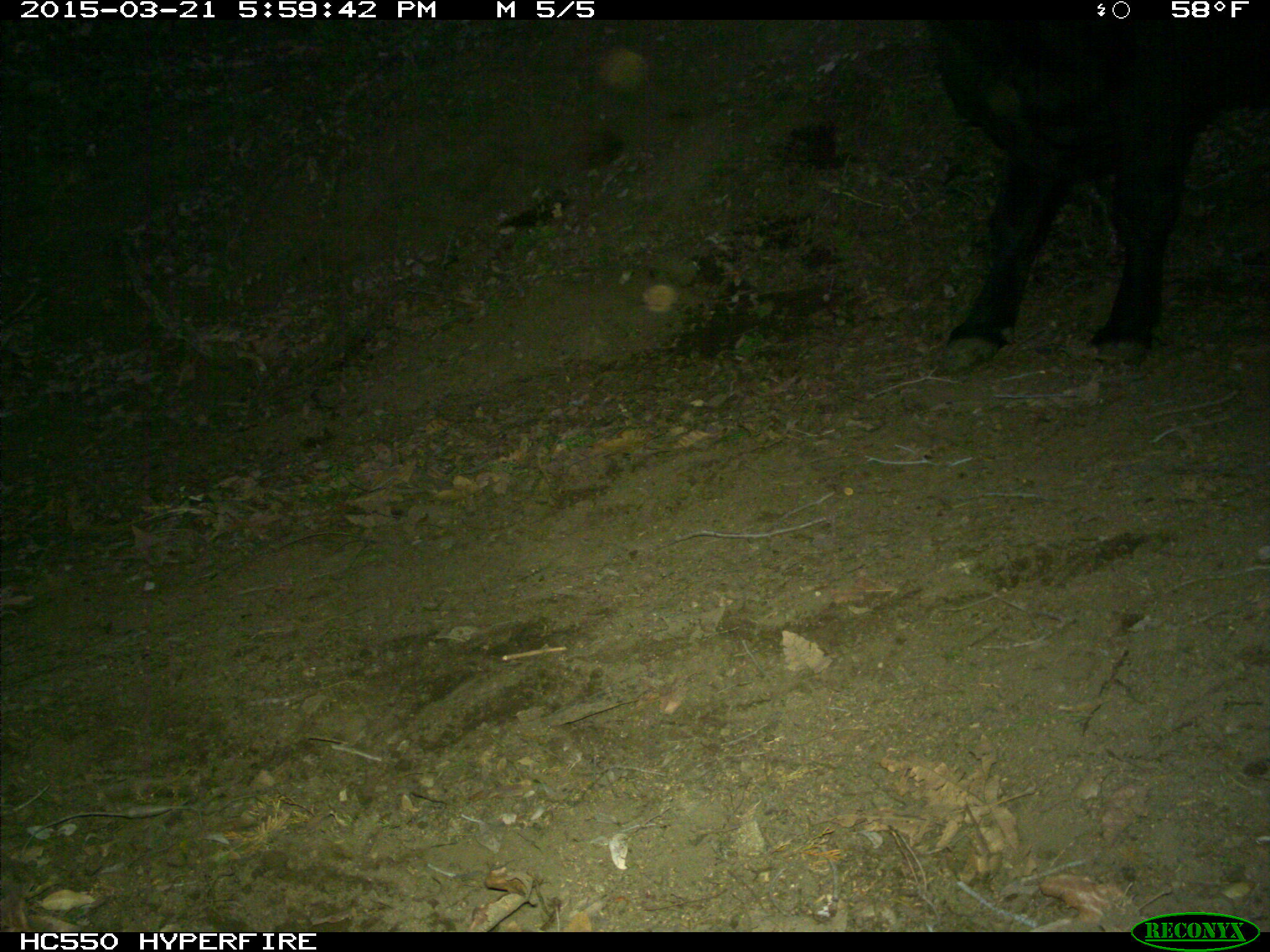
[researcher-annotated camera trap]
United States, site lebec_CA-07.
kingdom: Animalia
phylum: Chordata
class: Mammalia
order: Artiodactyla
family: Bovidae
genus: Bos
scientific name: Bos taurus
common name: domestic cow